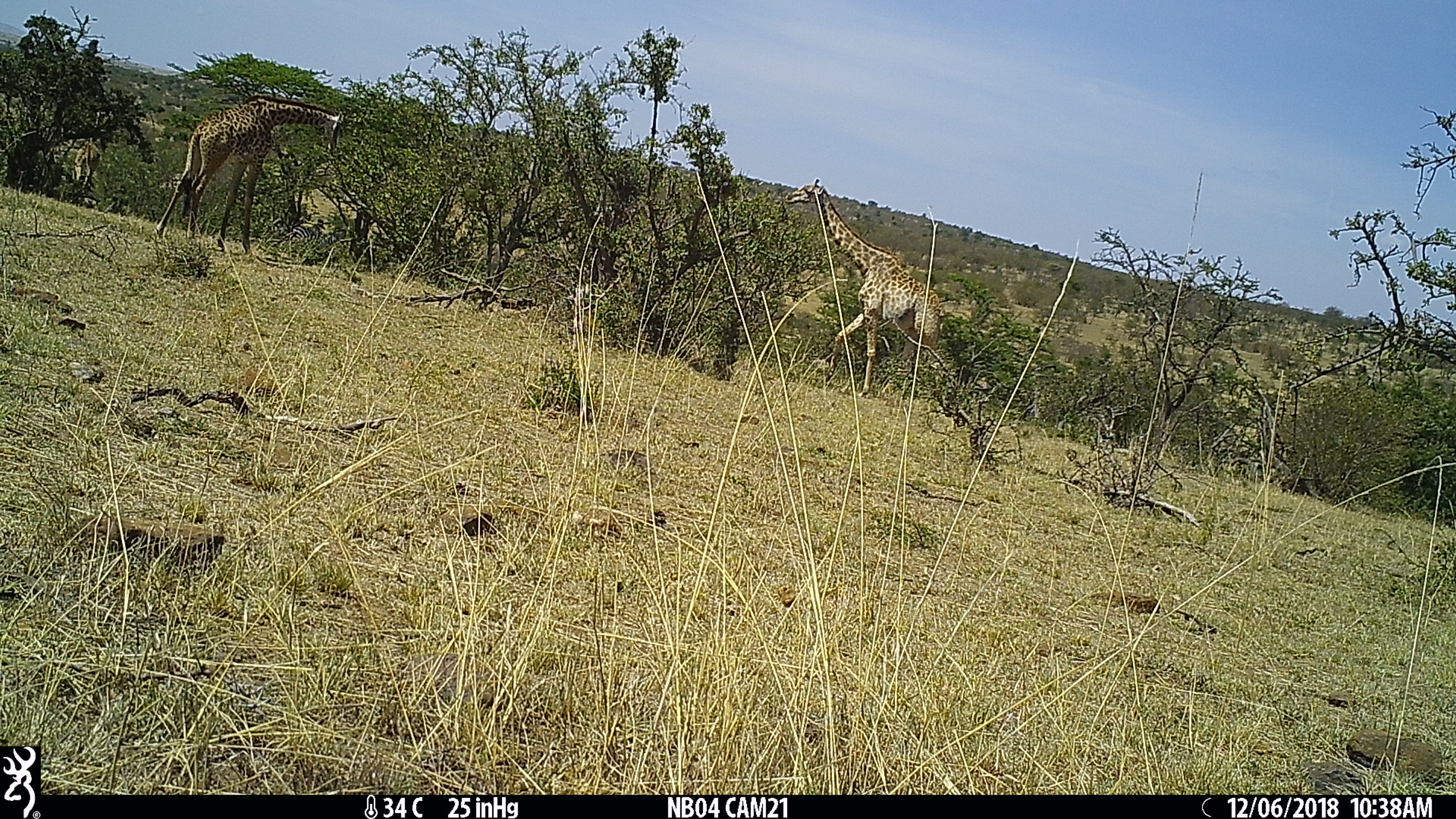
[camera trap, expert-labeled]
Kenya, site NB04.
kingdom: Animalia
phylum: Chordata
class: Mammalia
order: Artiodactyla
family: Giraffidae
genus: Giraffa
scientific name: Giraffa camelopardalis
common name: northern giraffe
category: giraffe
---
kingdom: Animalia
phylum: Chordata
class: Mammalia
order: Perissodactyla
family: Equidae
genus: Equus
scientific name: Equus quagga burchellii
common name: burchell's zebra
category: zebra